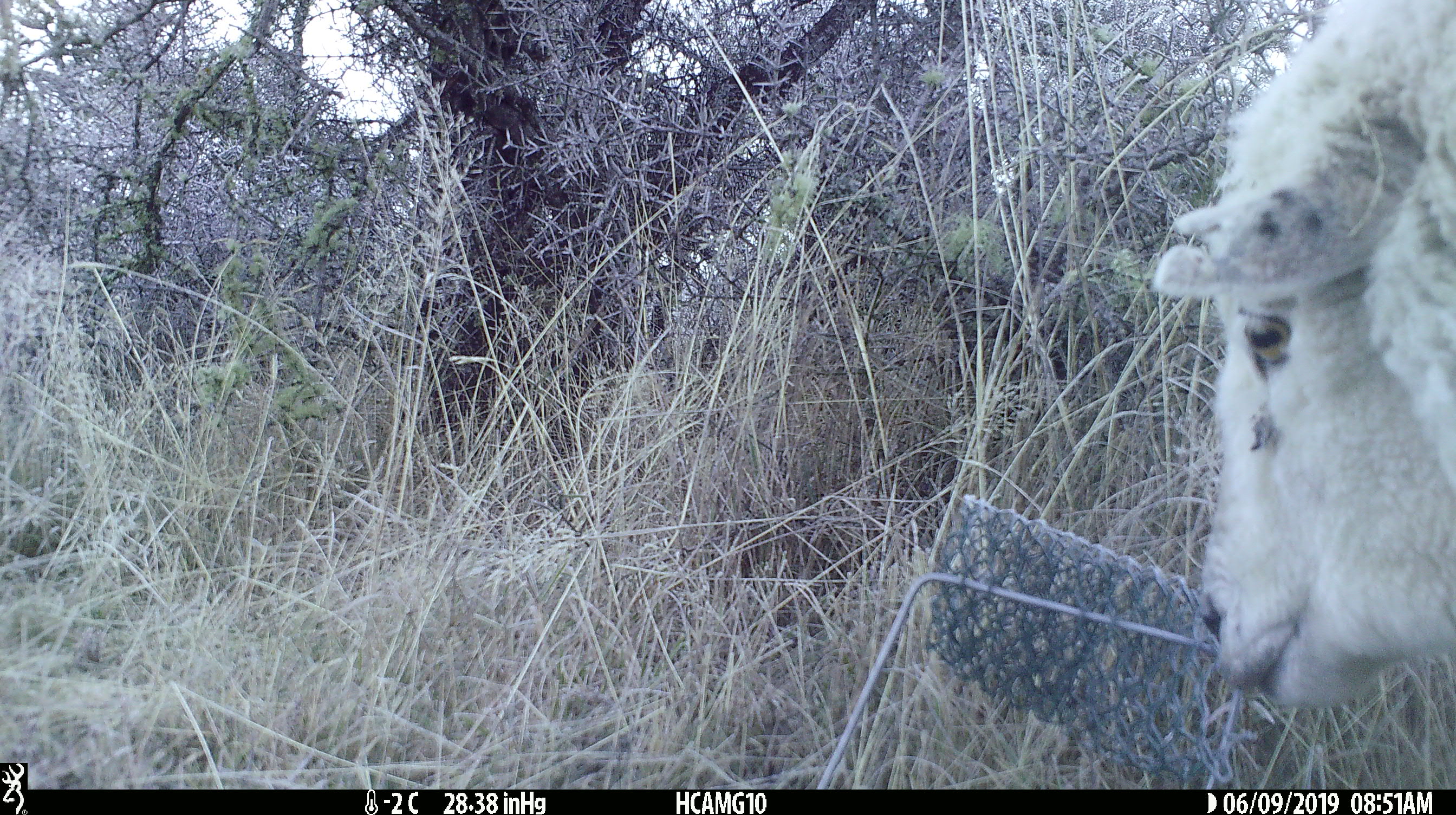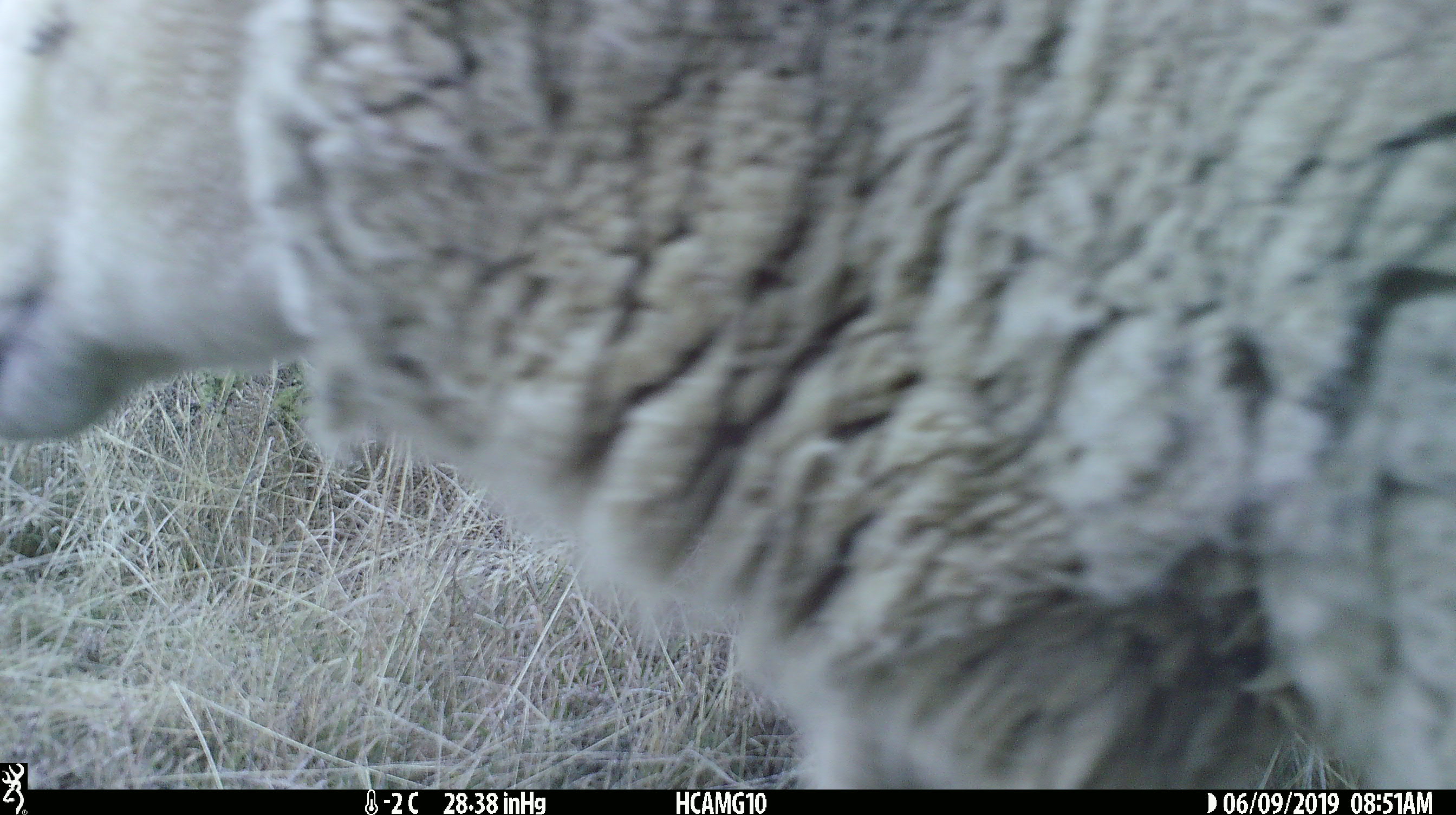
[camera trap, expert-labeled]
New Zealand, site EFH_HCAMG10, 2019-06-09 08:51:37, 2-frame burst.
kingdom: Animalia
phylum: Chordata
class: Mammalia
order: Artiodactyla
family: Bovidae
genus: Ovis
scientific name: Ovis aries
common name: domestic sheep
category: sheep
Sheep (domestic sheep) (Ovis aries).